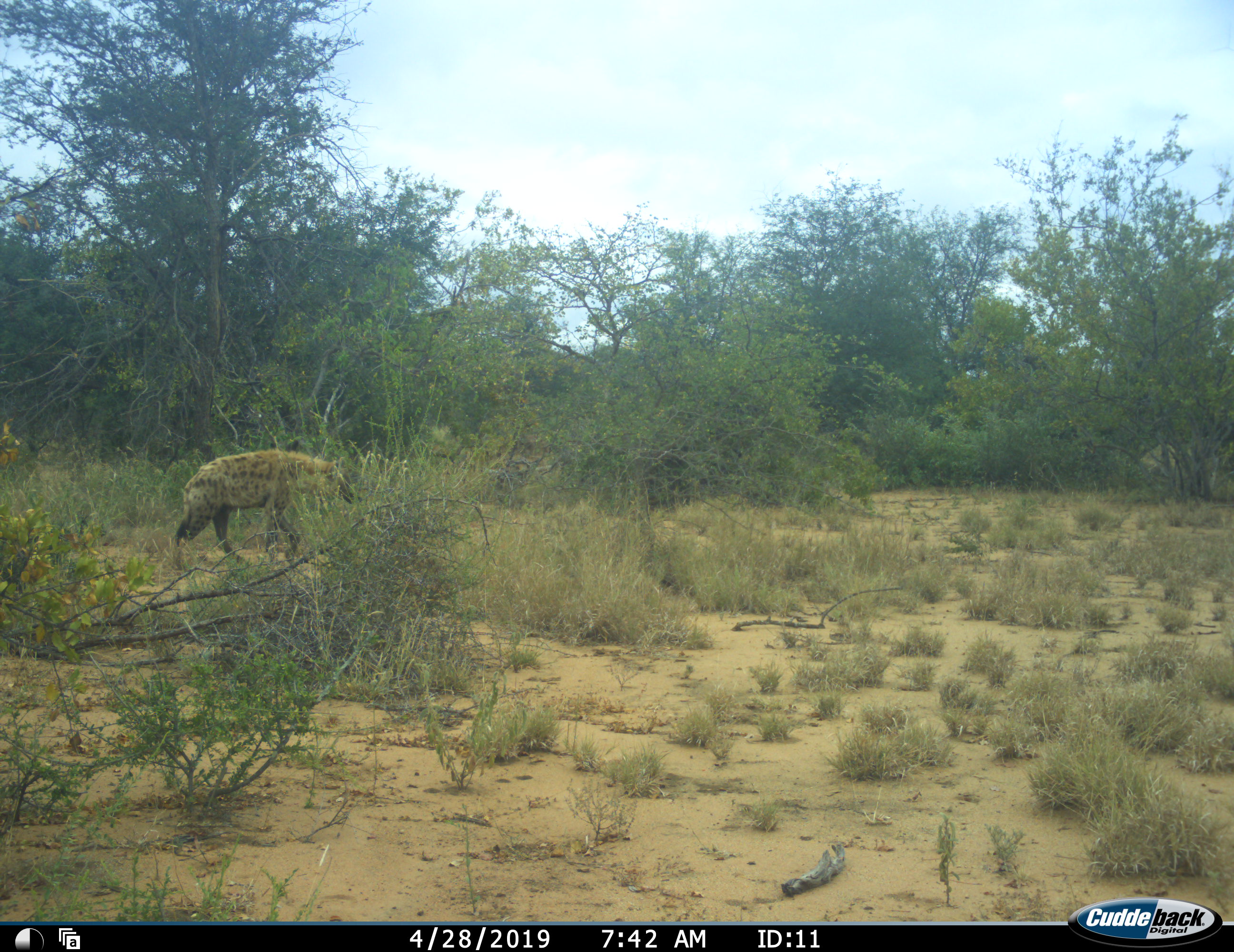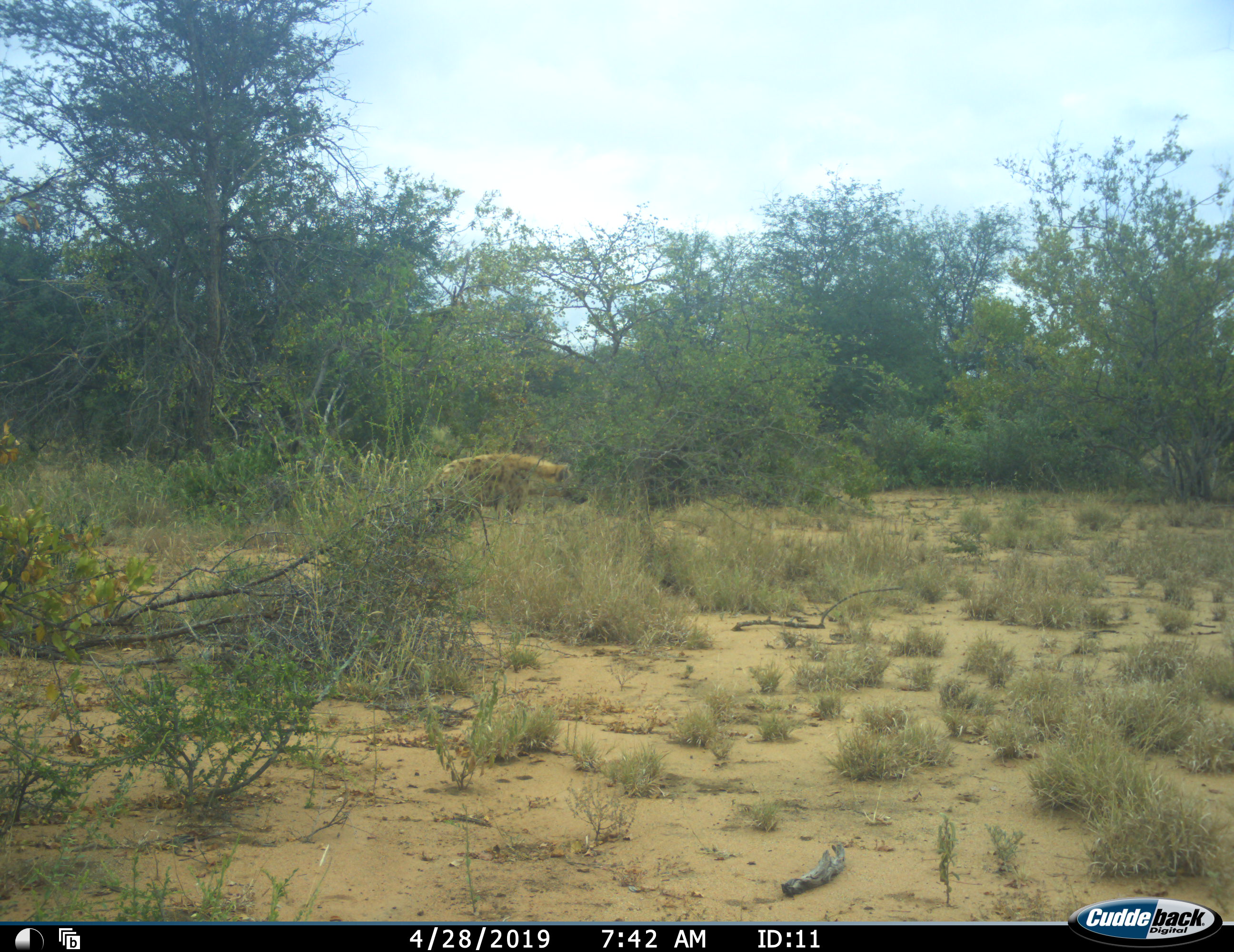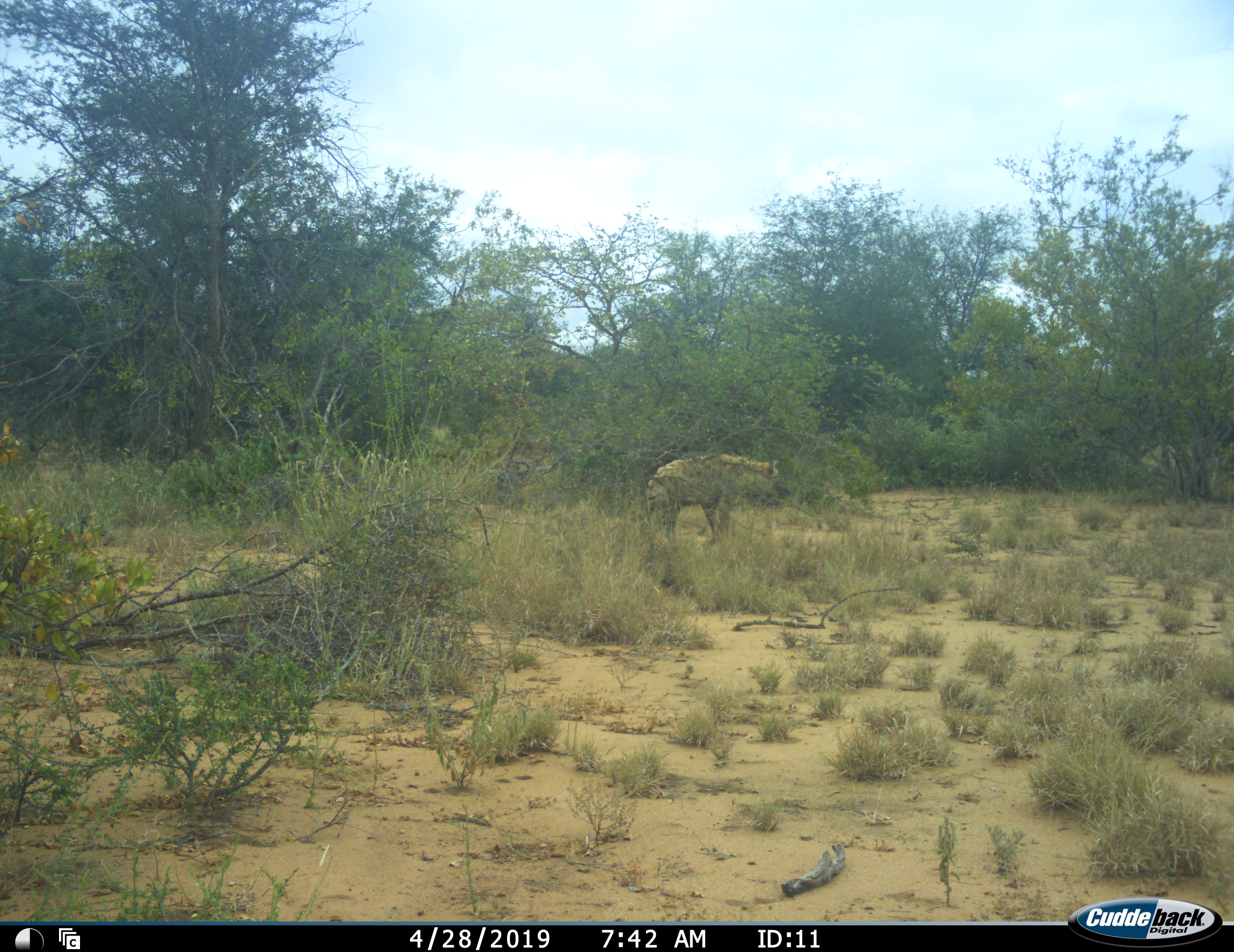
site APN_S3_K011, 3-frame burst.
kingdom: Animalia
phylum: Chordata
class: Mammalia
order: Carnivora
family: Hyaenidae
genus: Crocuta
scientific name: Crocuta crocuta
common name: spotted hyena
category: hyenaspotted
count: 1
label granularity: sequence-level